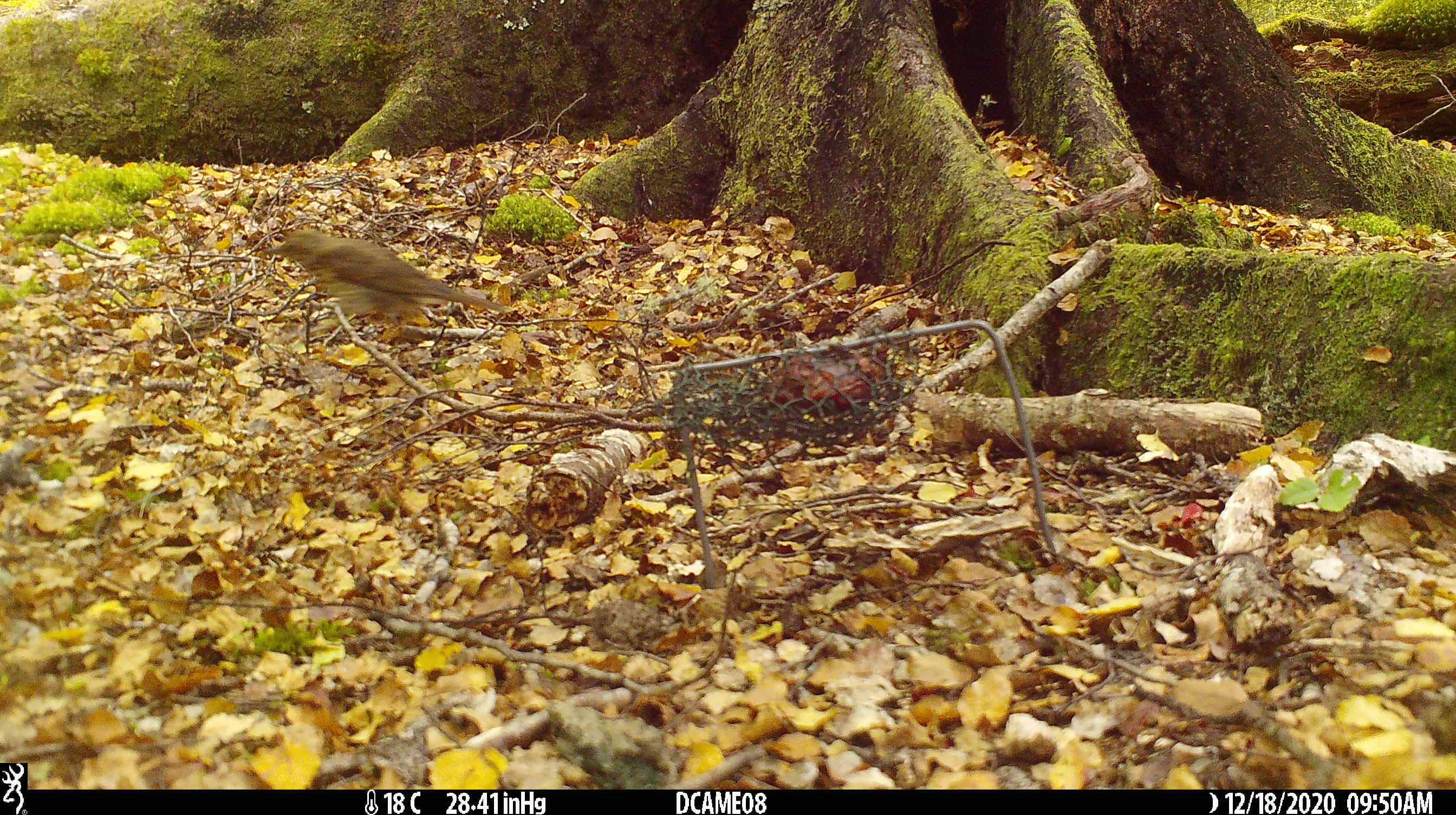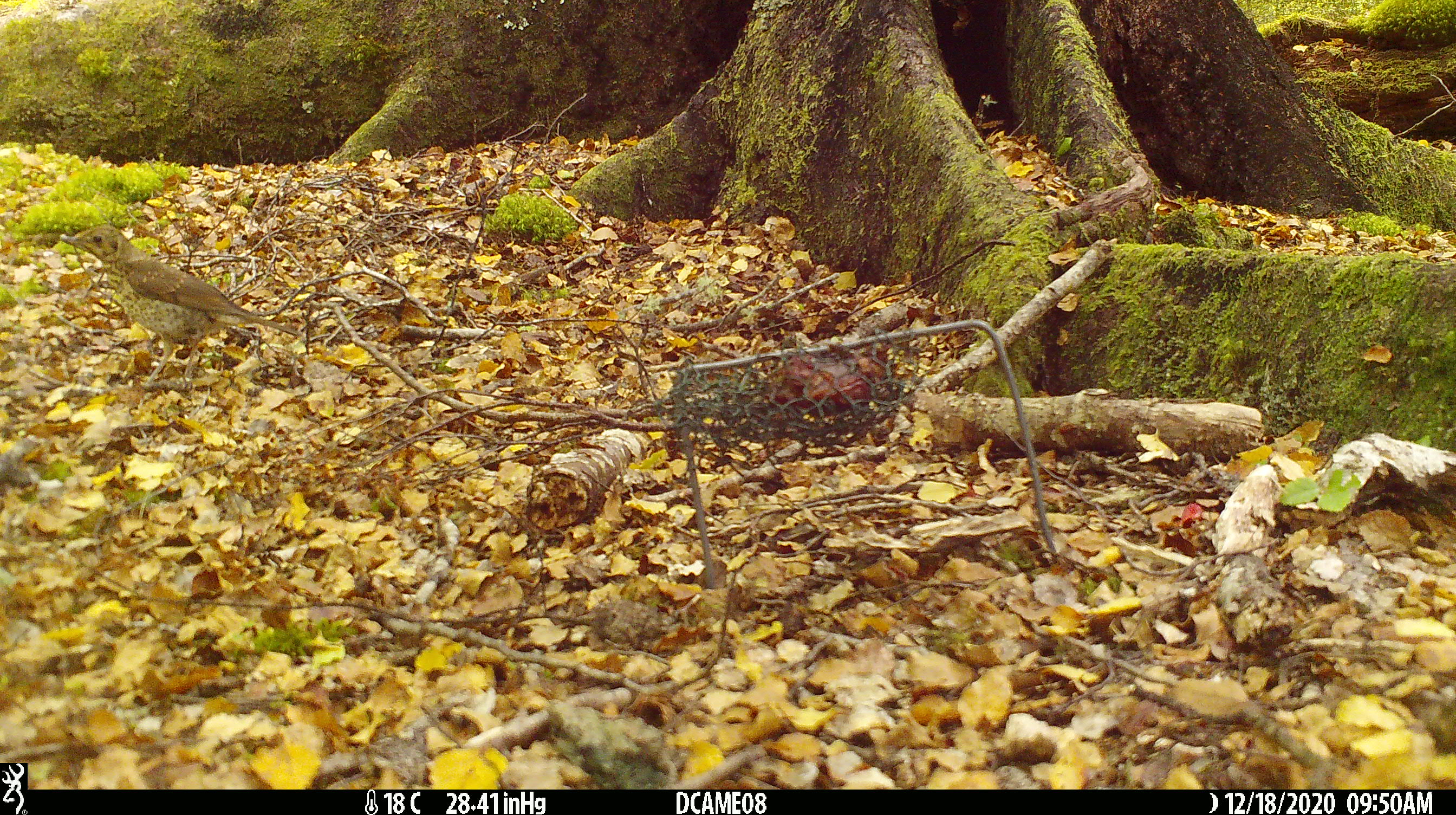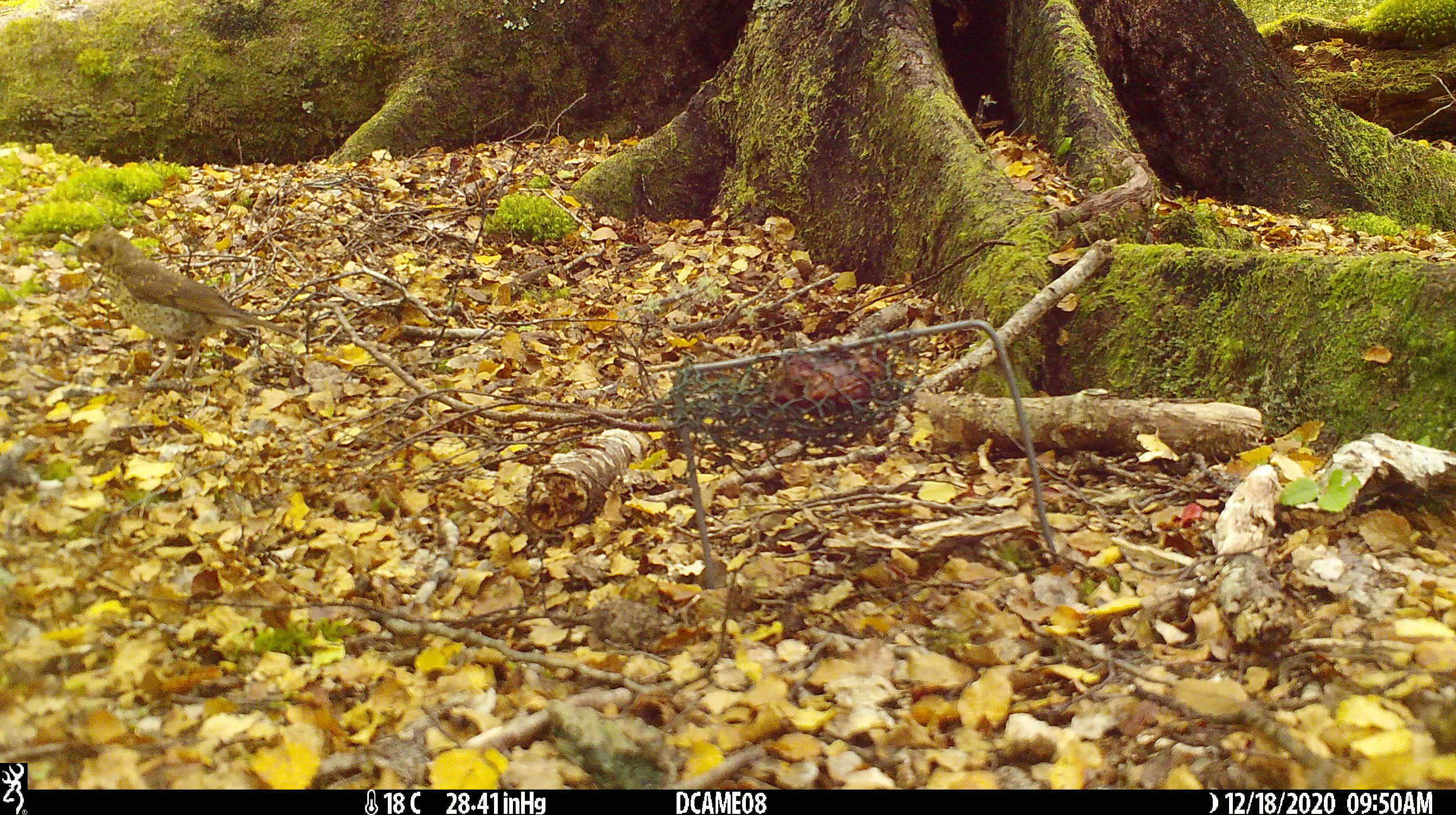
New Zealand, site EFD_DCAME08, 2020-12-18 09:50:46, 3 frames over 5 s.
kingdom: Animalia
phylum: Chordata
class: Aves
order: Passeriformes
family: Turdidae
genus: Turdus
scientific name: Turdus philomelos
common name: song thrush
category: thrush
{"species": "thrush (song thrush) (Turdus philomelos)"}